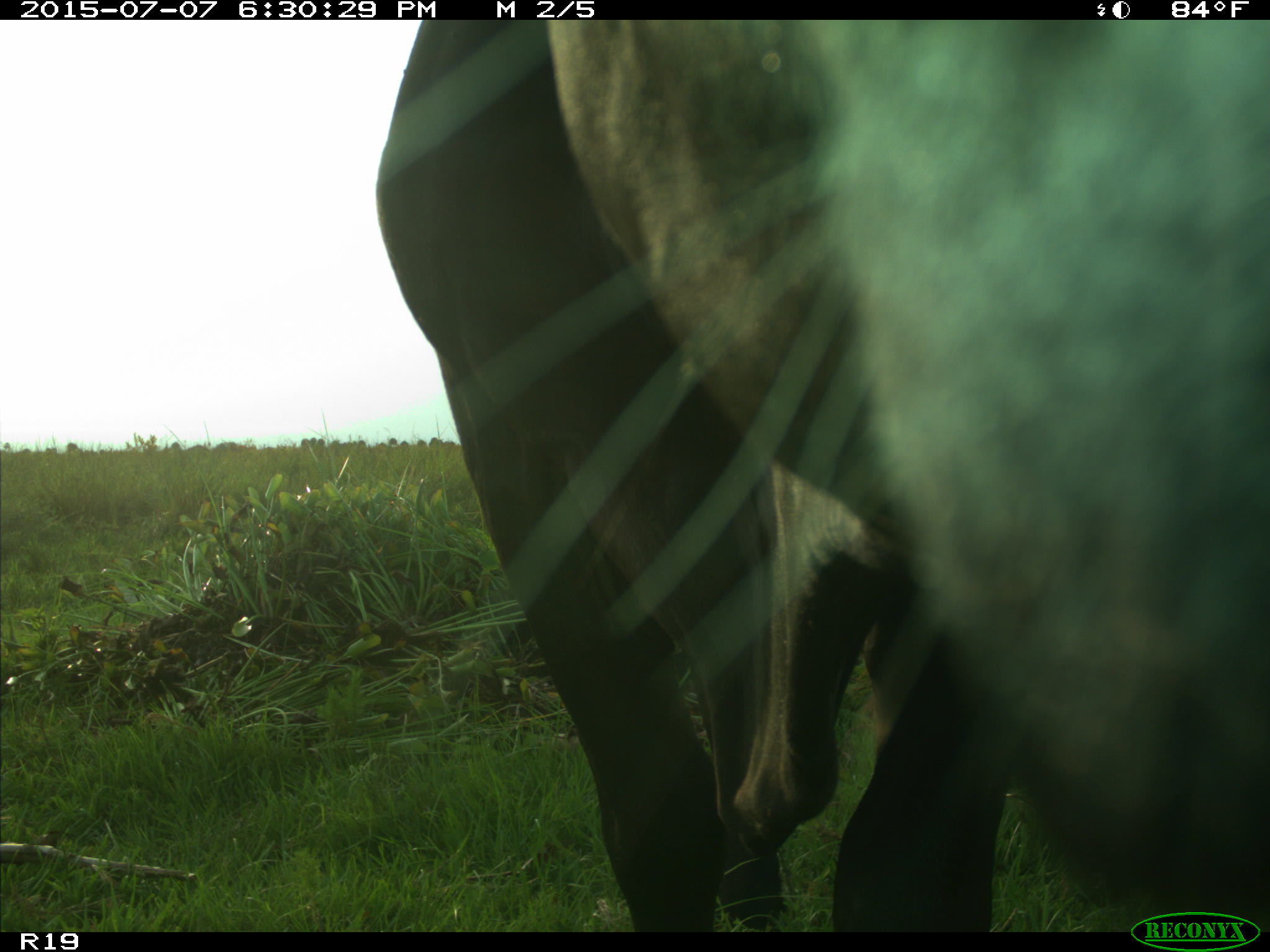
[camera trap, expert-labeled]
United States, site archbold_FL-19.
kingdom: Animalia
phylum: Chordata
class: Mammalia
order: Artiodactyla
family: Bovidae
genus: Bos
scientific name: Bos taurus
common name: domestic cow